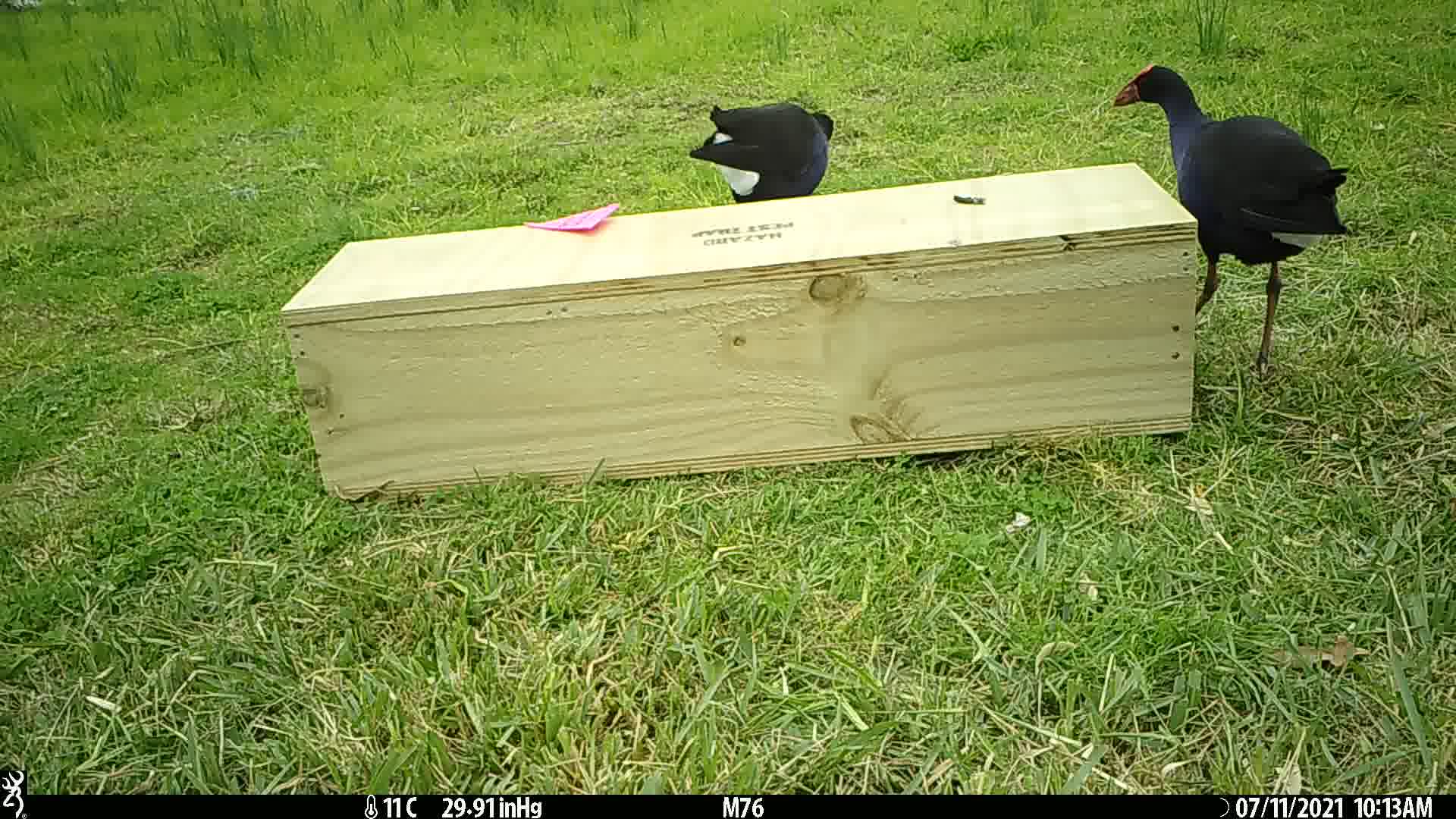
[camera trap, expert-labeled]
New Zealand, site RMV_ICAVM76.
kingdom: Animalia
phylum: Chordata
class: Aves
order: Gruiformes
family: Rallidae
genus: Porphyrio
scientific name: Porphyrio melanotus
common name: australasian swamphen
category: pukeko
Pukeko (australasian swamphen) (Porphyrio melanotus).